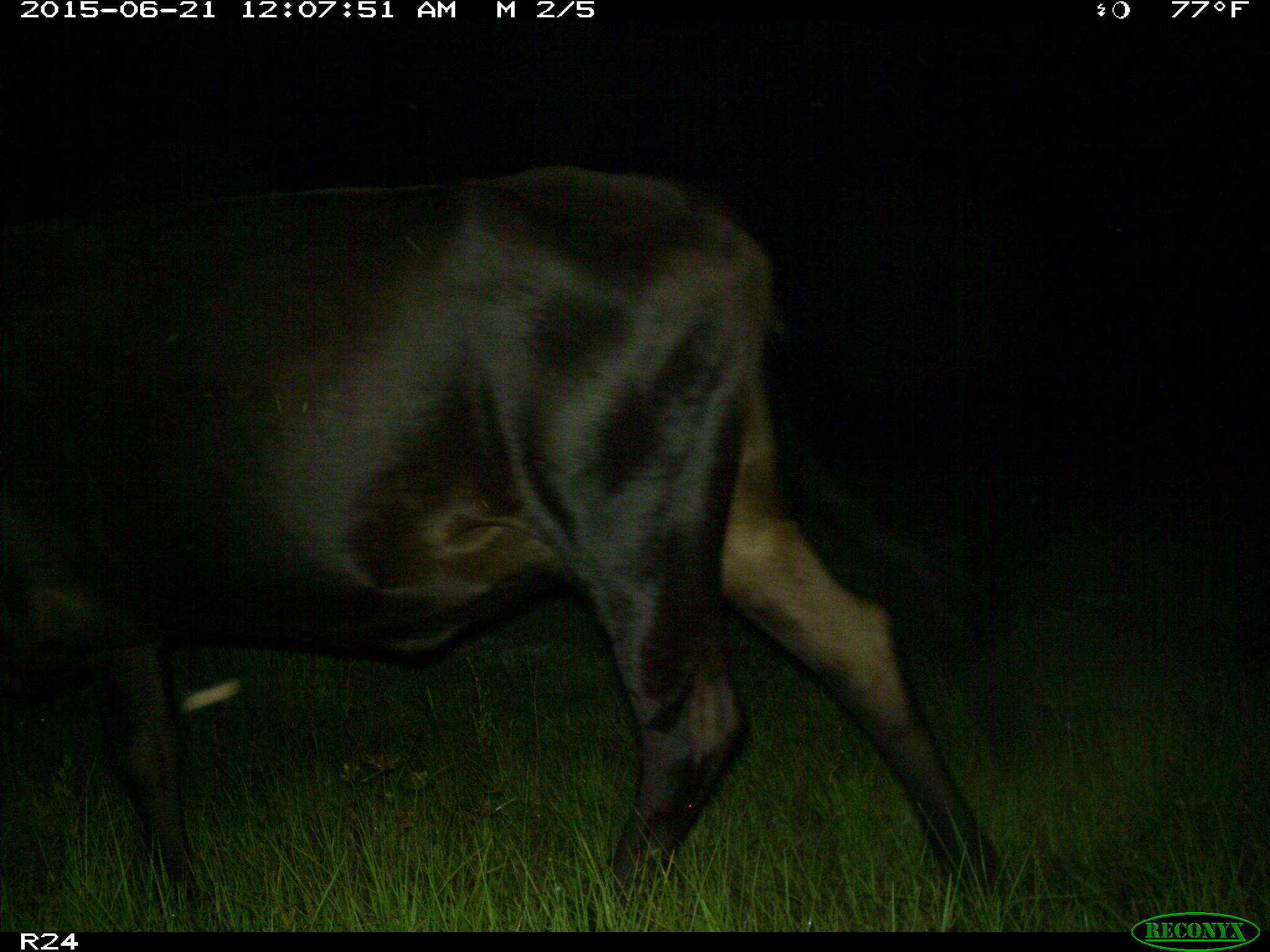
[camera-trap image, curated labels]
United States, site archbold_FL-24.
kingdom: Animalia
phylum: Chordata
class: Mammalia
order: Artiodactyla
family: Bovidae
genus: Bos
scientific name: Bos taurus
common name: domestic cow